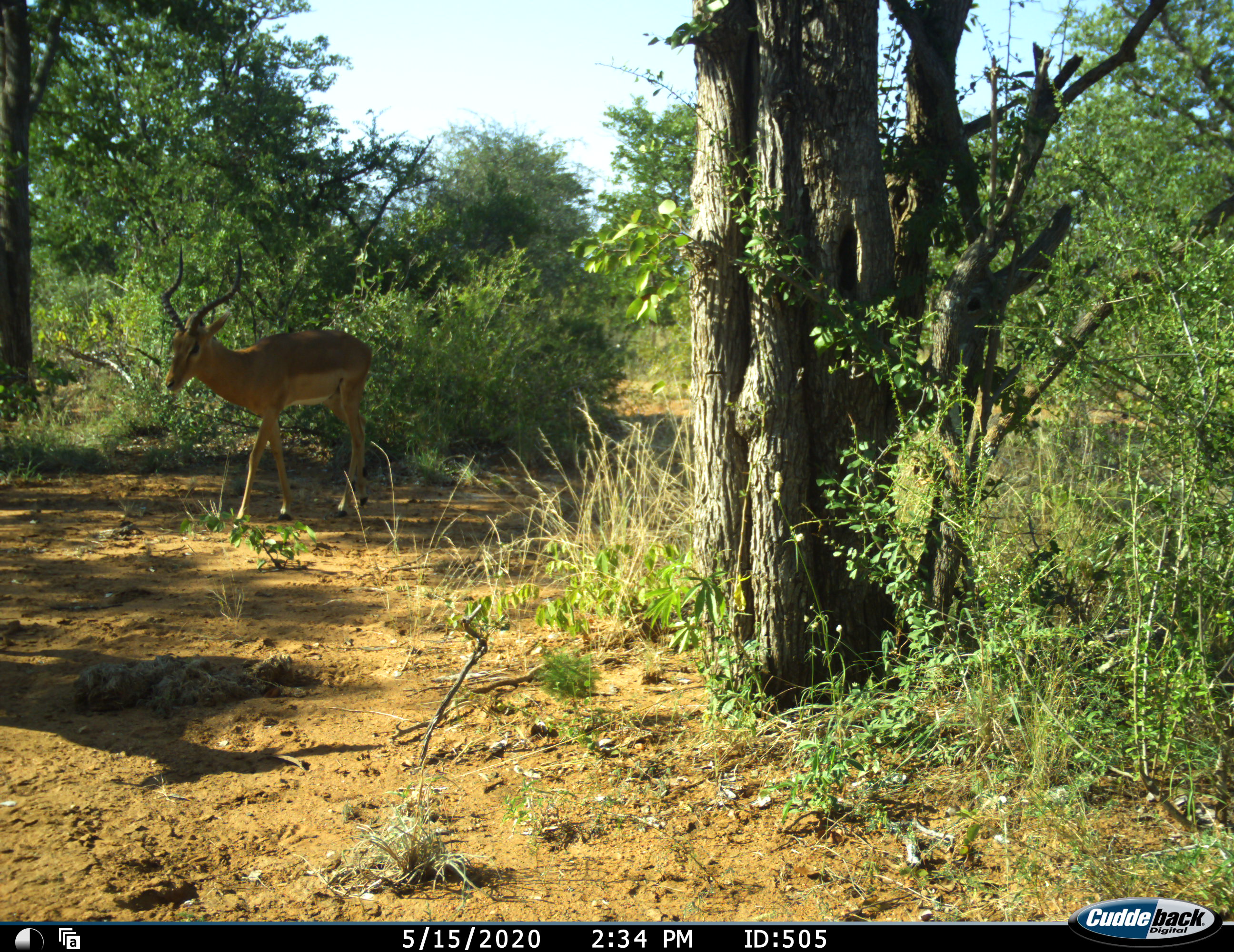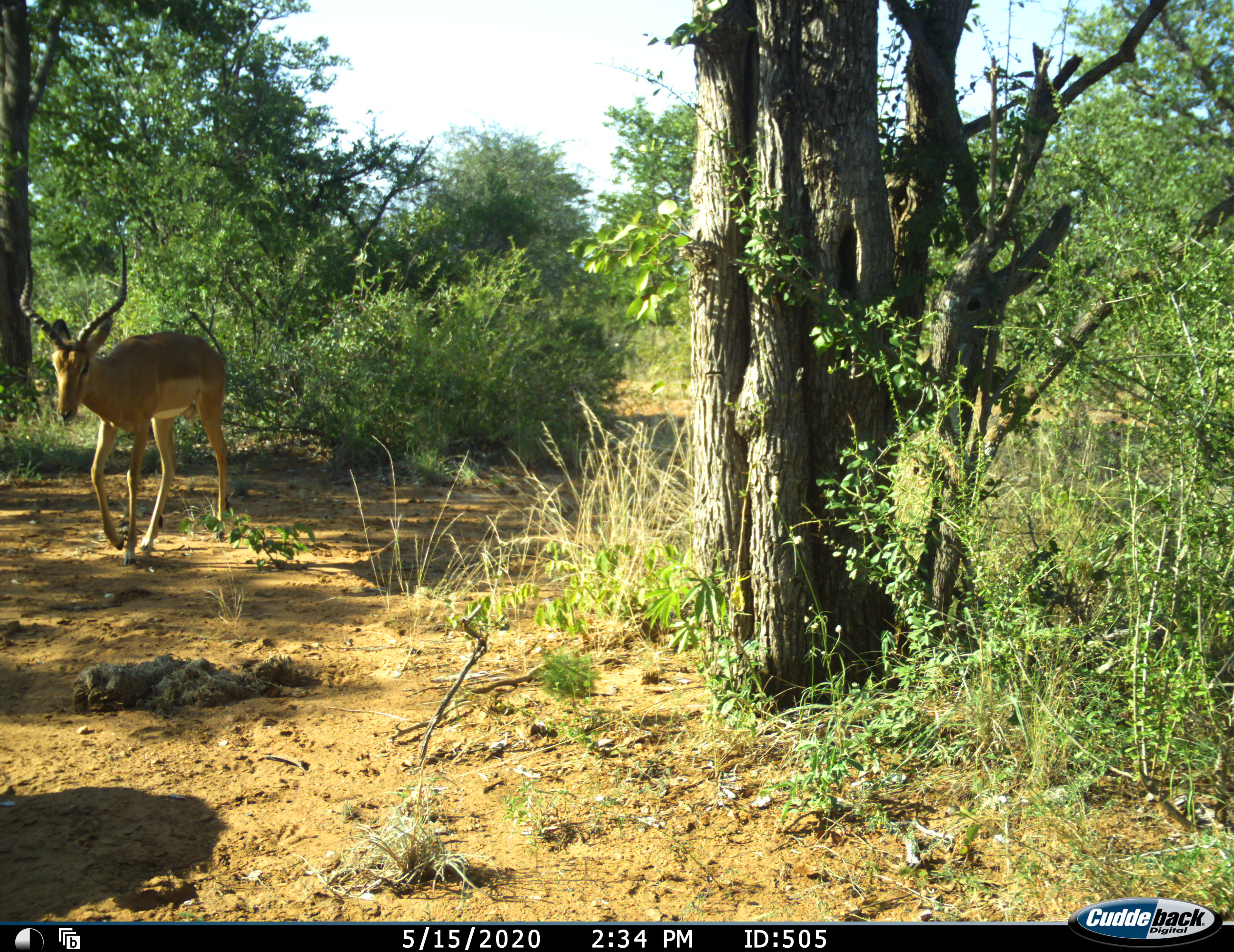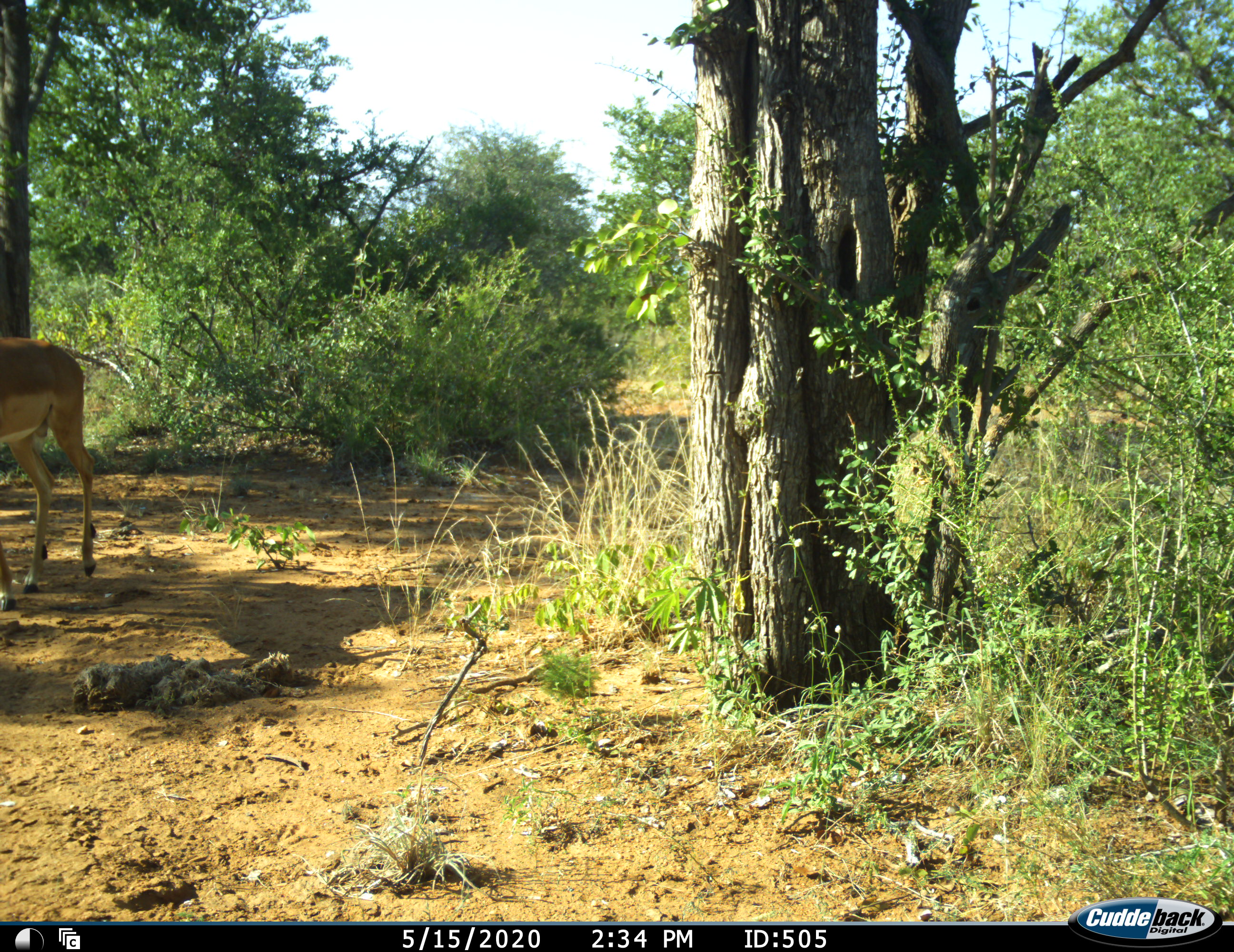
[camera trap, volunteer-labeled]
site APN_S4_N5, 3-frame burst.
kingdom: Animalia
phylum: Chordata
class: Mammalia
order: Artiodactyla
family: Bovidae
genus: Aepyceros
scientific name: Aepyceros melampus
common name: impala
Impala (Aepyceros melampus), count 1. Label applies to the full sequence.